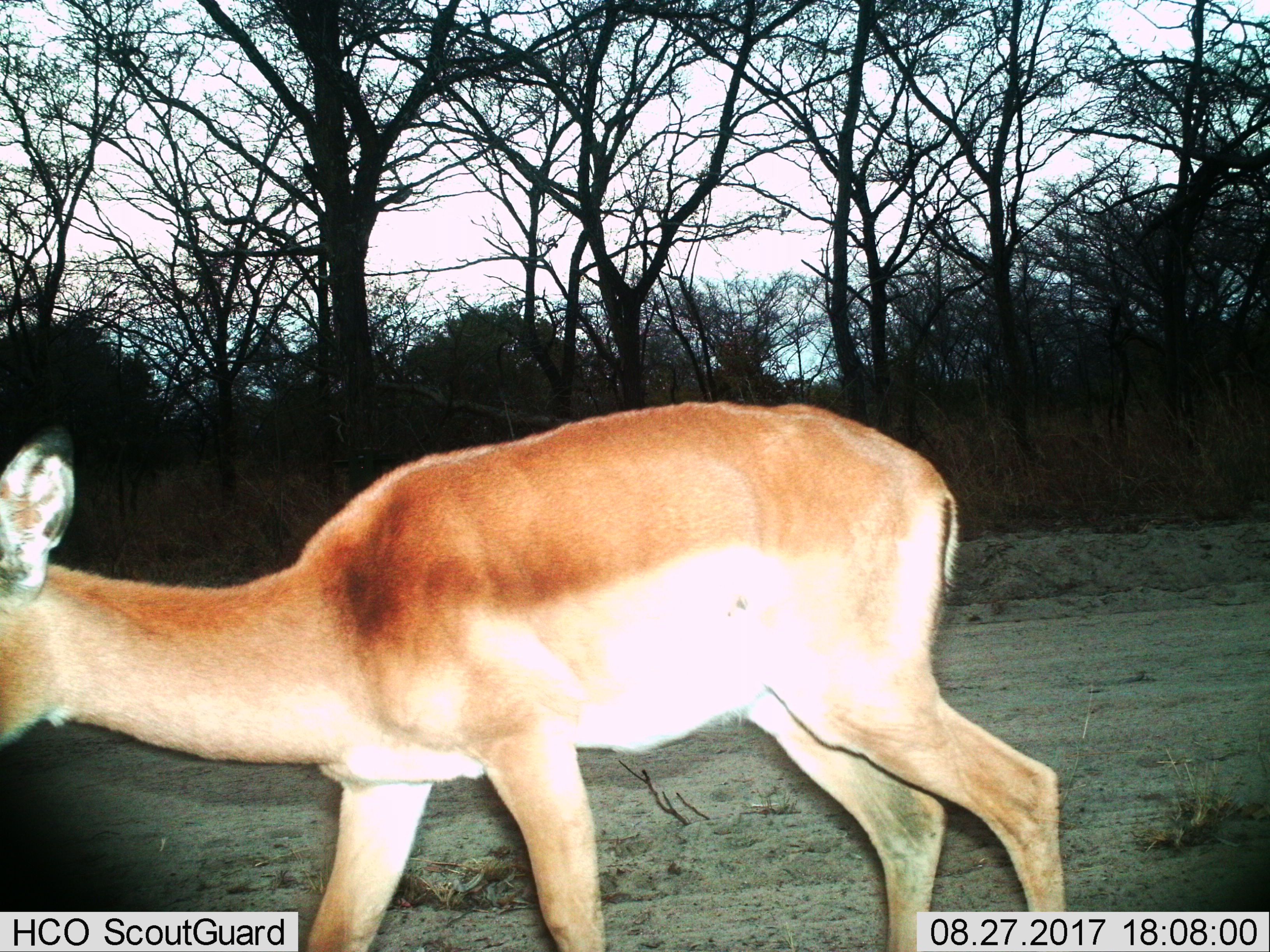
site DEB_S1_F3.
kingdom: Animalia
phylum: Chordata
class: Mammalia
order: Artiodactyla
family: Bovidae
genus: Aepyceros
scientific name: Aepyceros melampus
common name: impala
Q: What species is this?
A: Impala (Aepyceros melampus).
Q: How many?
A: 1.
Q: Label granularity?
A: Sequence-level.